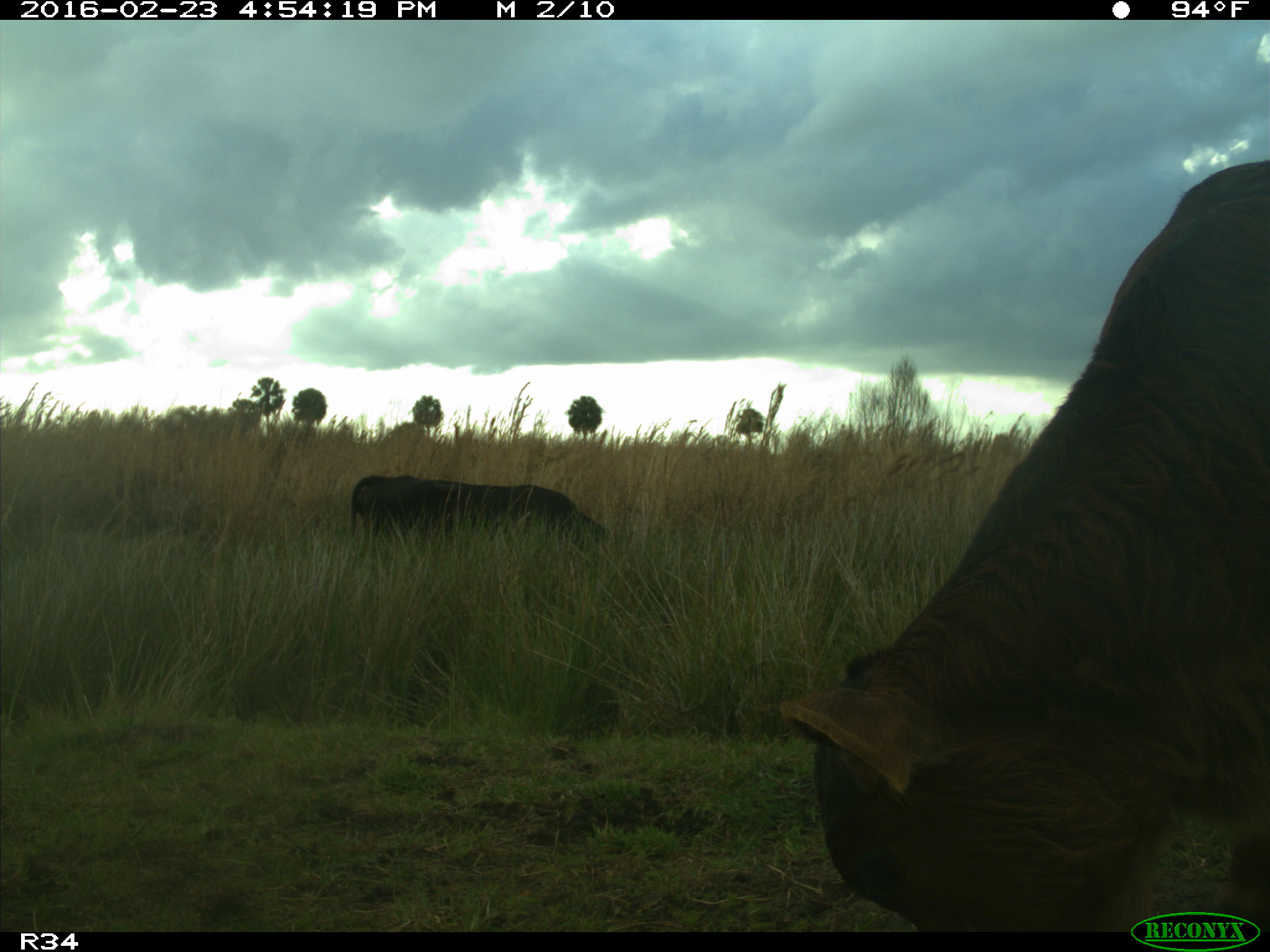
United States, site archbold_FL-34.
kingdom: Animalia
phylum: Chordata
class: Mammalia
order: Artiodactyla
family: Bovidae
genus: Bos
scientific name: Bos taurus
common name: domestic cow